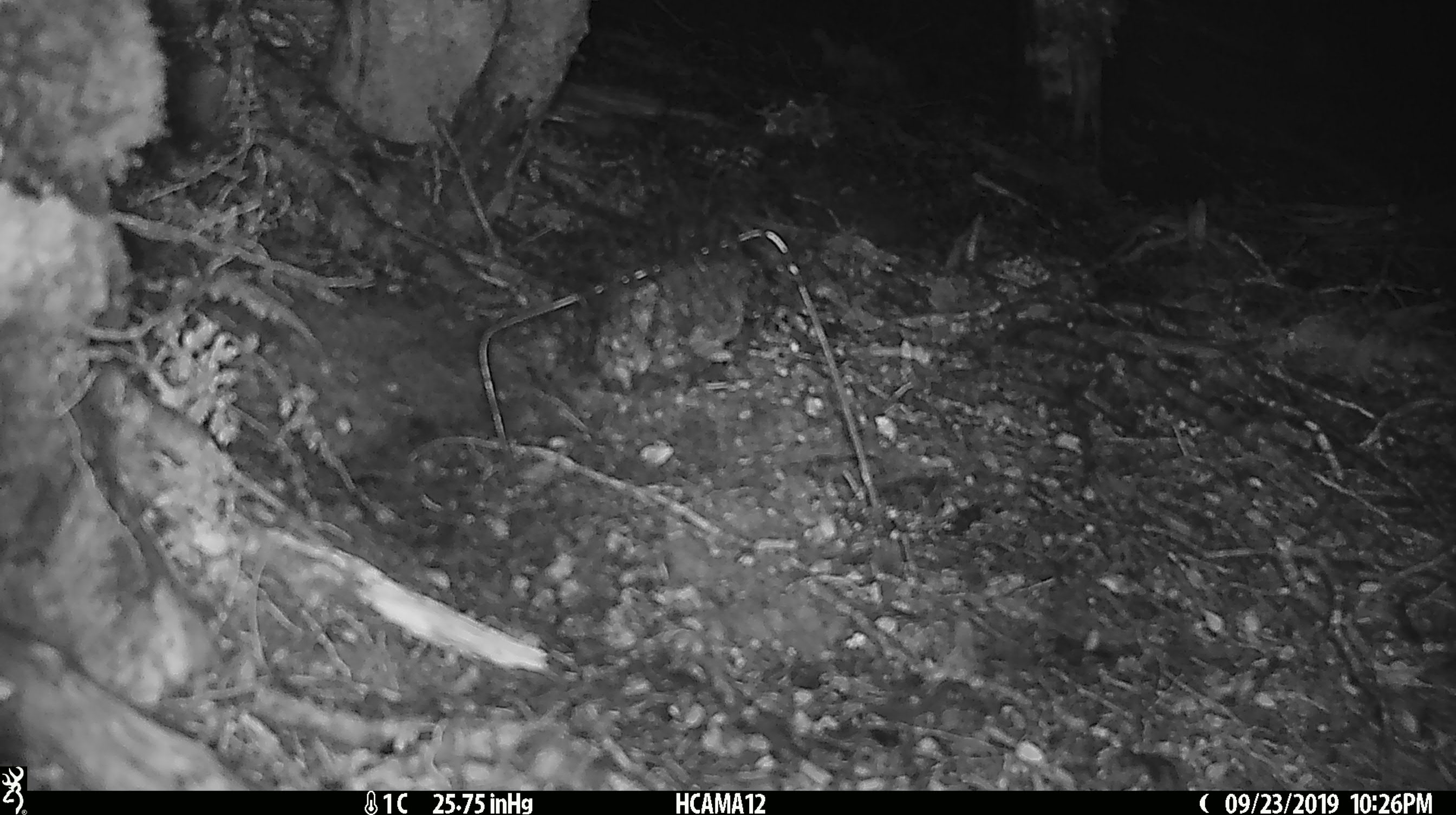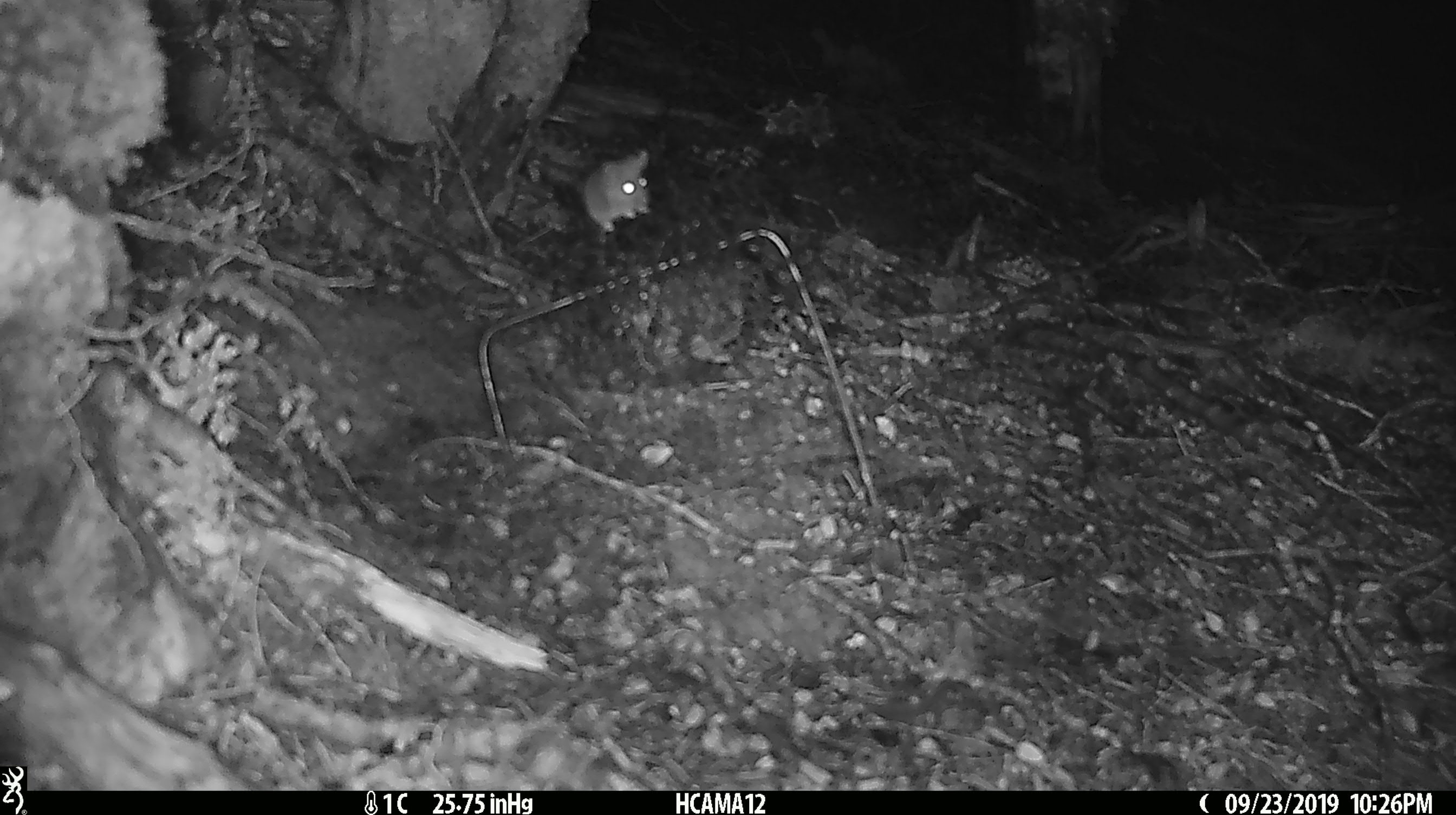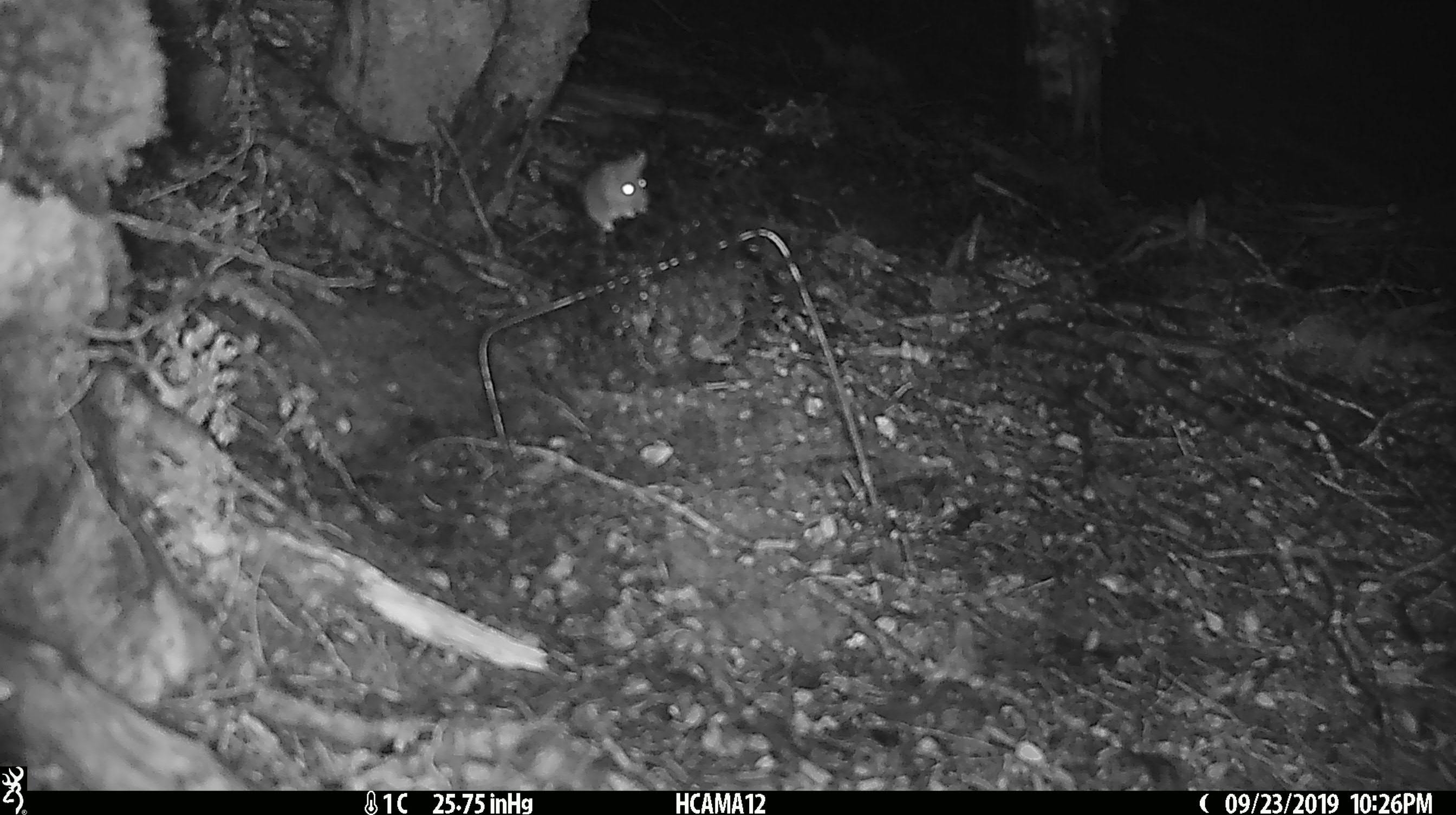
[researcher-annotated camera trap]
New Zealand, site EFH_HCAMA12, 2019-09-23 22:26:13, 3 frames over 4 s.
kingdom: Animalia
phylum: Chordata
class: Mammalia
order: Rodentia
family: Muridae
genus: Mus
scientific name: Mus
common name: mouse